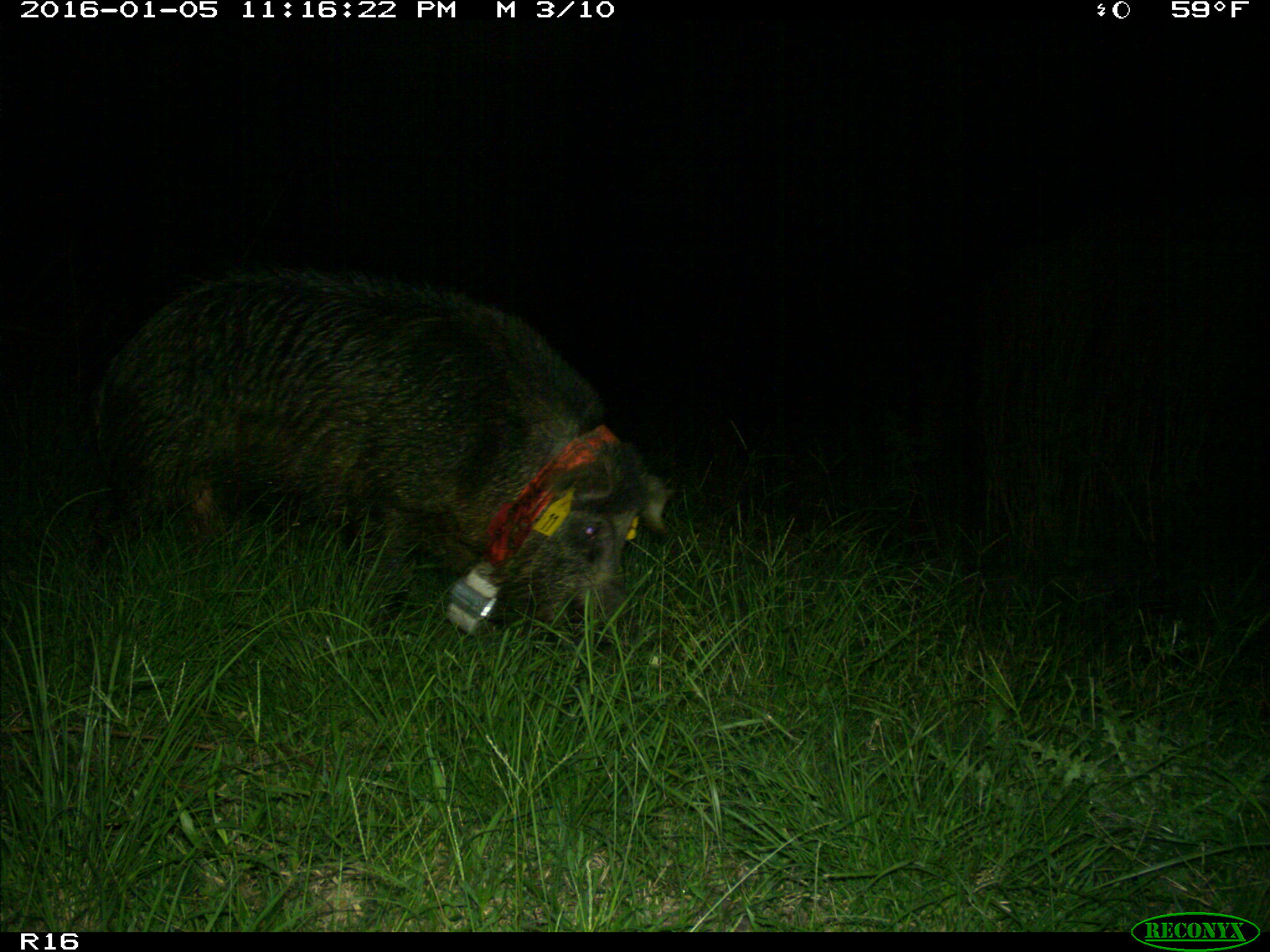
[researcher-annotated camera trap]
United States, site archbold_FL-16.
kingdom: Animalia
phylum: Chordata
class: Mammalia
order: Artiodactyla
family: Suidae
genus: Sus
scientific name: Sus scrofa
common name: wild boar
Sus scrofa (wild boar).